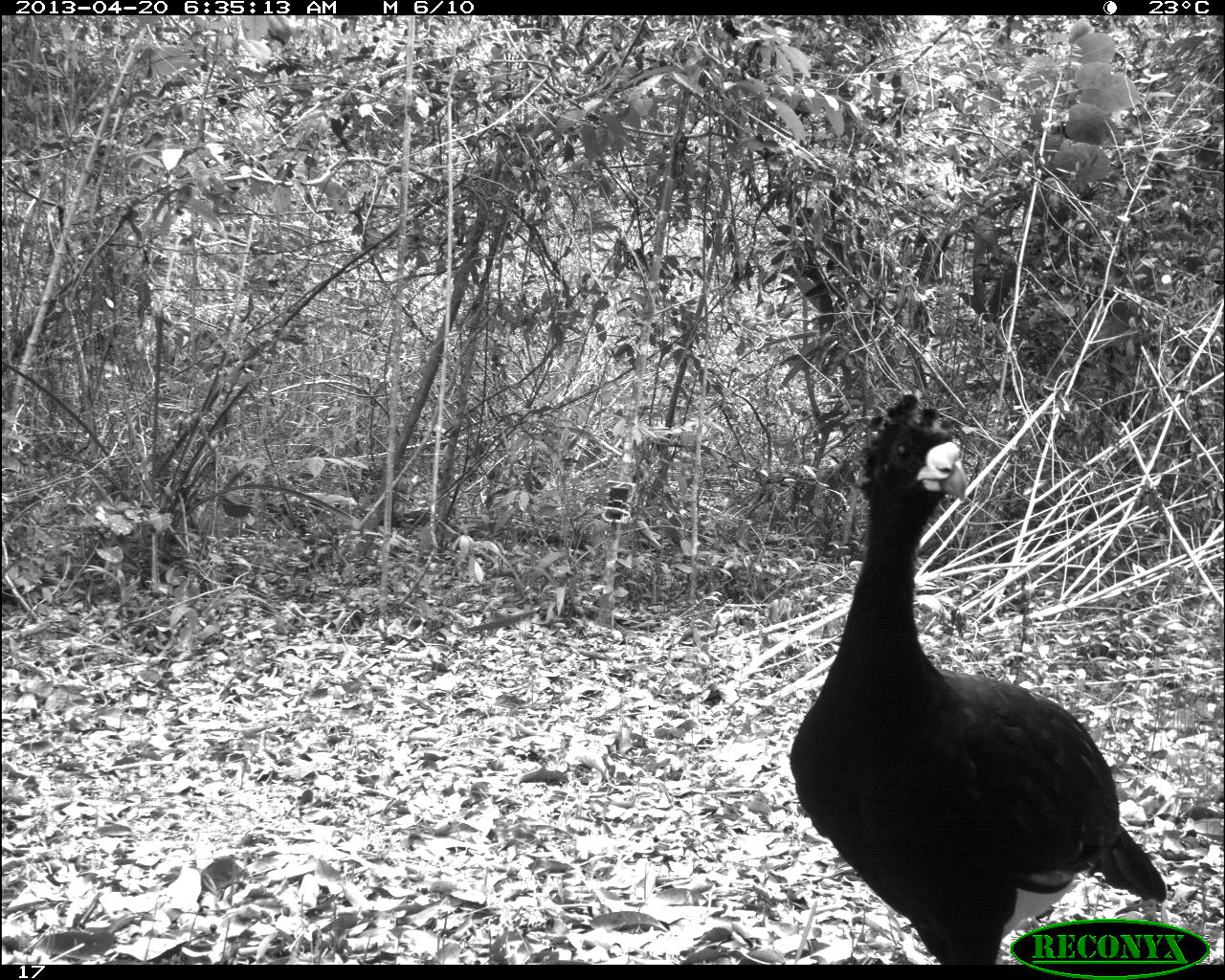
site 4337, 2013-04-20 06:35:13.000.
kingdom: Animalia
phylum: Chordata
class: Aves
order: Galliformes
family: Cracidae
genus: Crax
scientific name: Crax rubra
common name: great curassow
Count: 1.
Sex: male.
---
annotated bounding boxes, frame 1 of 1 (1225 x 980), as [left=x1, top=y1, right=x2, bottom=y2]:
crax rubra: [left=787, top=388, right=1167, bottom=964]